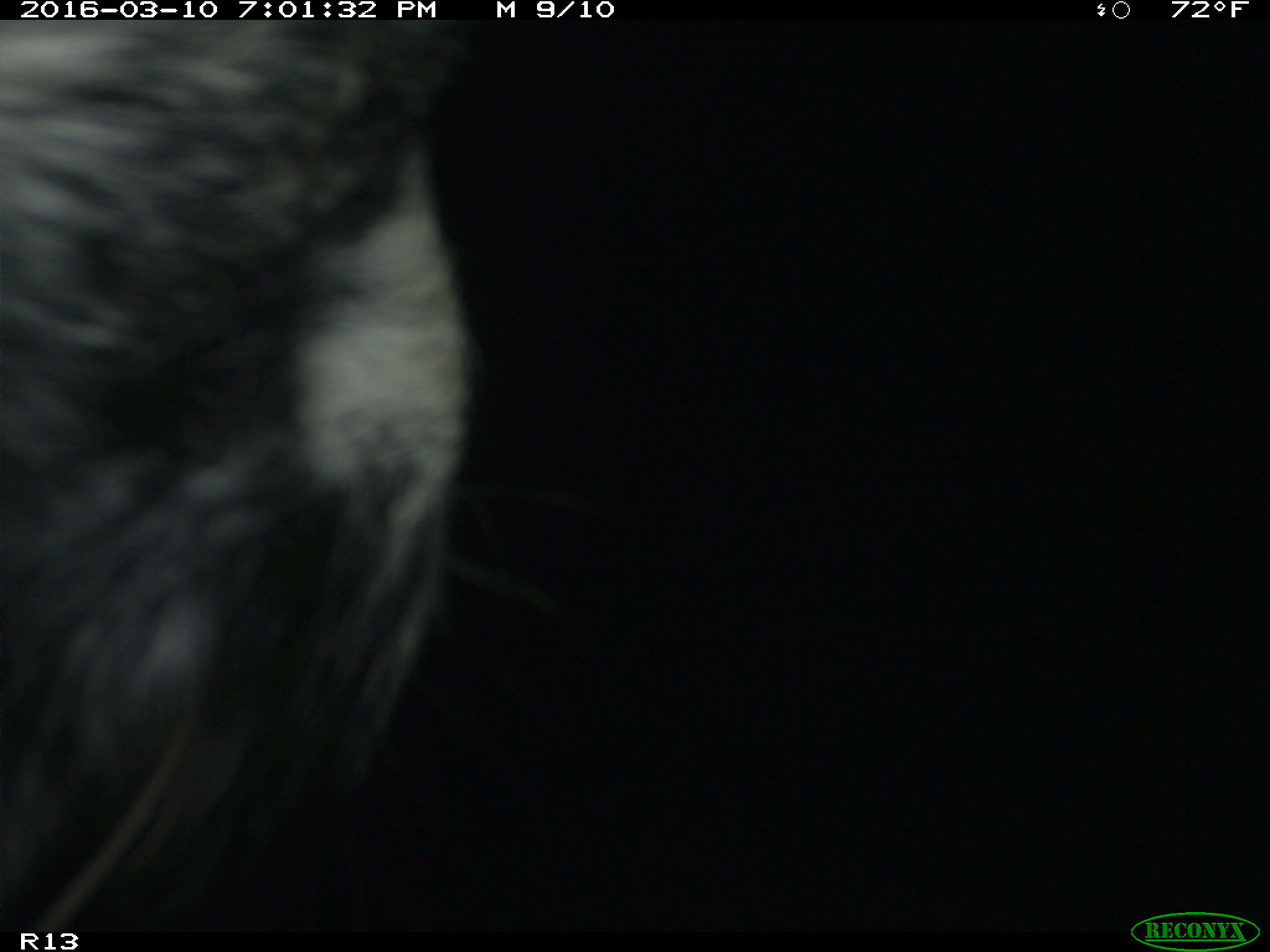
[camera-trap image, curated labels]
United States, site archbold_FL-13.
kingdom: Animalia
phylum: Chordata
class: Mammalia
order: Artiodactyla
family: Bovidae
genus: Bos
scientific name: Bos taurus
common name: domestic cow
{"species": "Bos taurus (domestic cow)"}